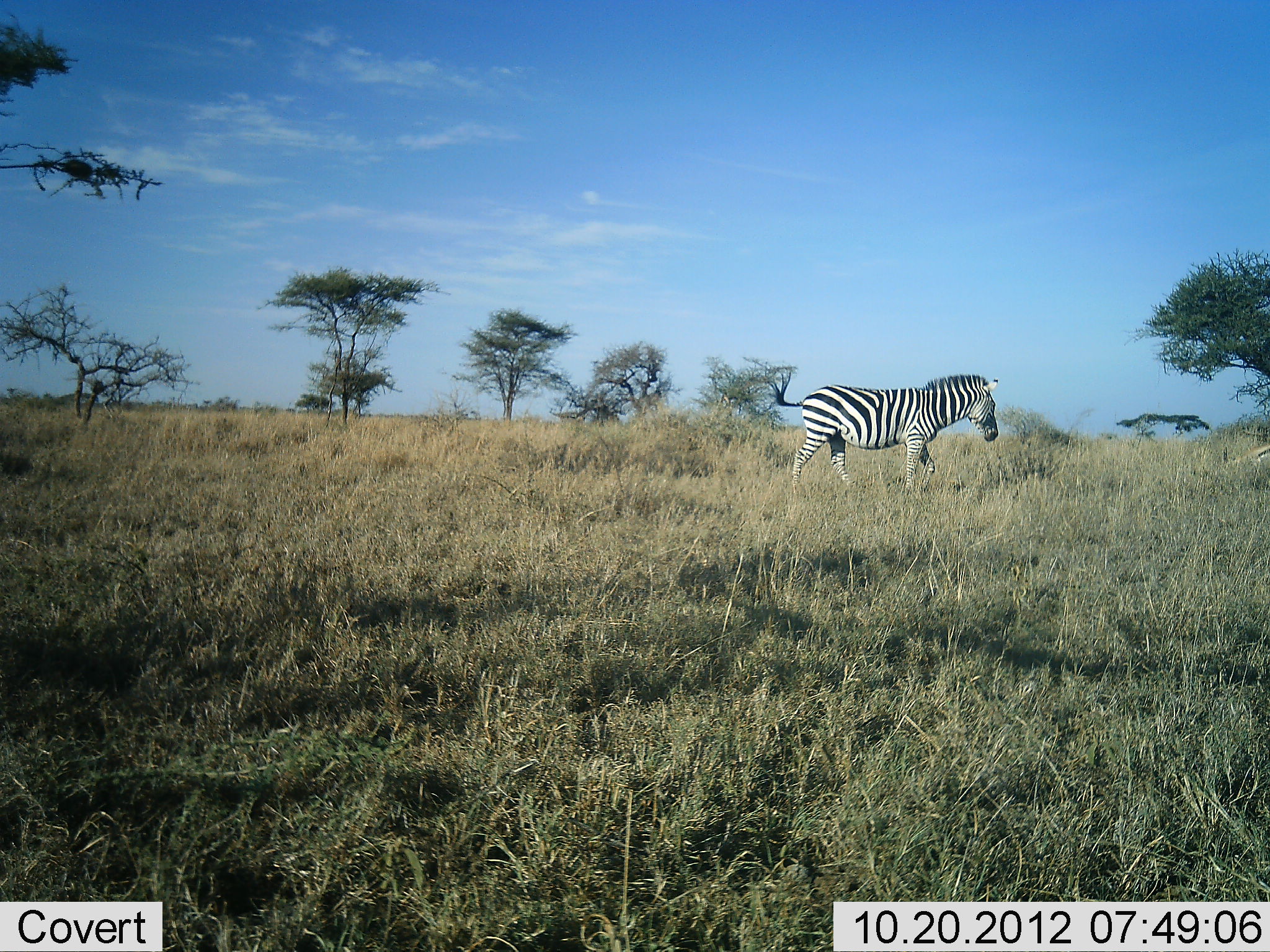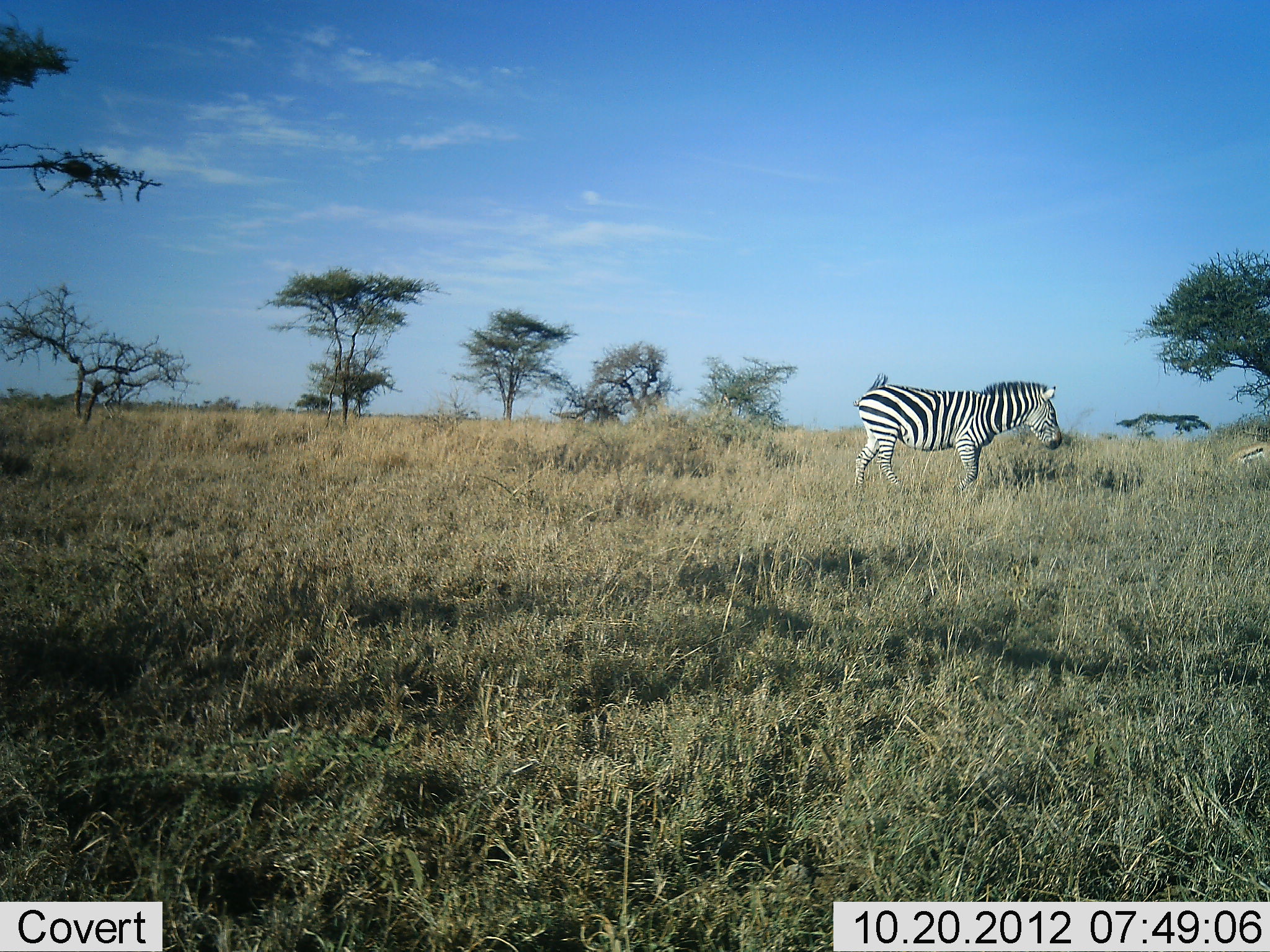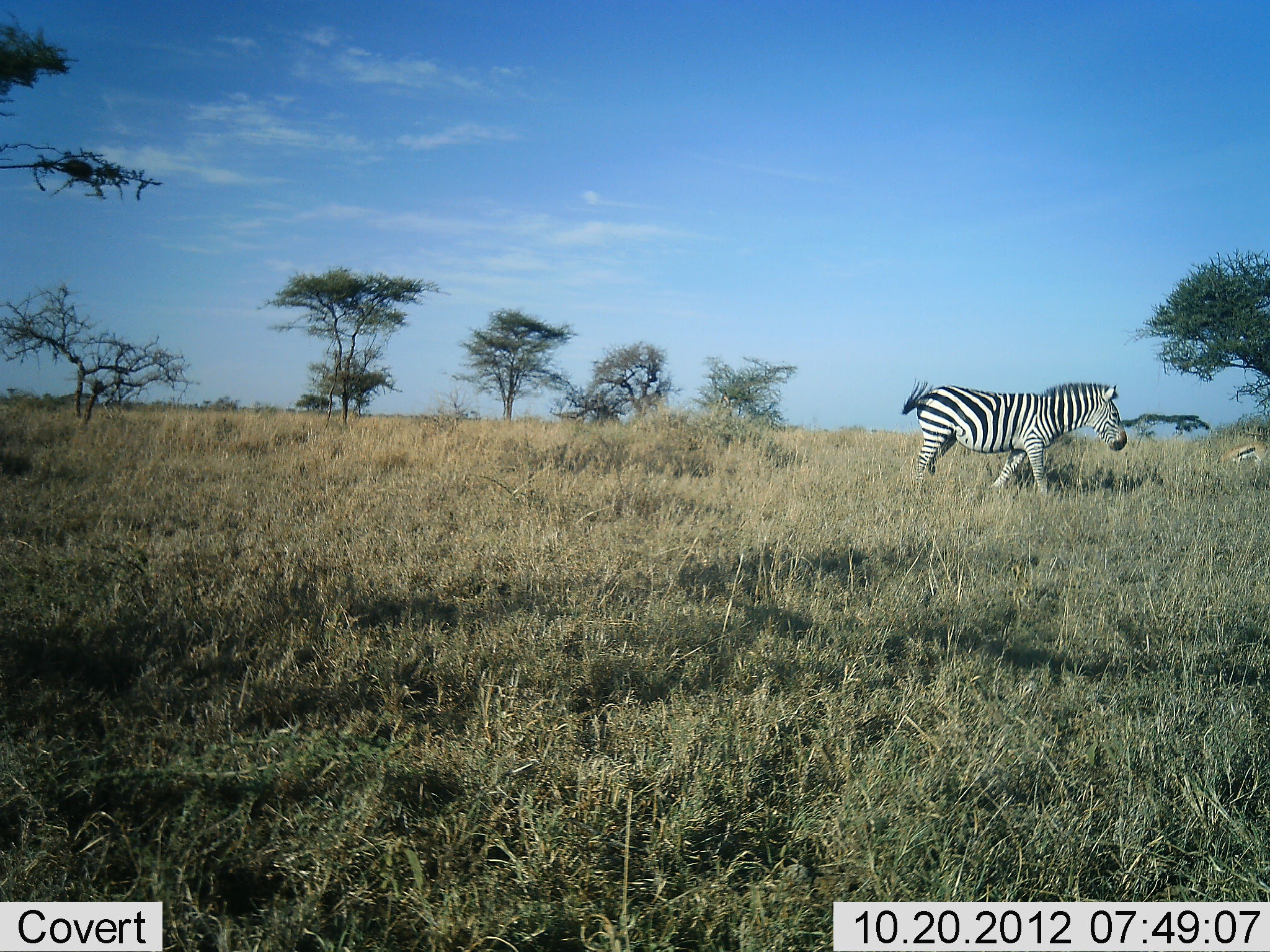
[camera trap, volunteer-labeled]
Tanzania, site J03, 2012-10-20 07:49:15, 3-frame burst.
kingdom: Animalia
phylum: Chordata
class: Mammalia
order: Perissodactyla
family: Equidae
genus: Equus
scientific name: Equus quagga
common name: plains zebra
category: zebra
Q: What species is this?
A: Zebra (plains zebra) (Equus quagga).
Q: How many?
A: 1.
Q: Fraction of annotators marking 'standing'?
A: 21%.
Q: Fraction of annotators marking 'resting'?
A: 14%.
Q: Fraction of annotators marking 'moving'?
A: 86%.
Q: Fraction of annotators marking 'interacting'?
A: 0%.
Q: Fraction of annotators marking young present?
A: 0%.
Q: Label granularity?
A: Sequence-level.